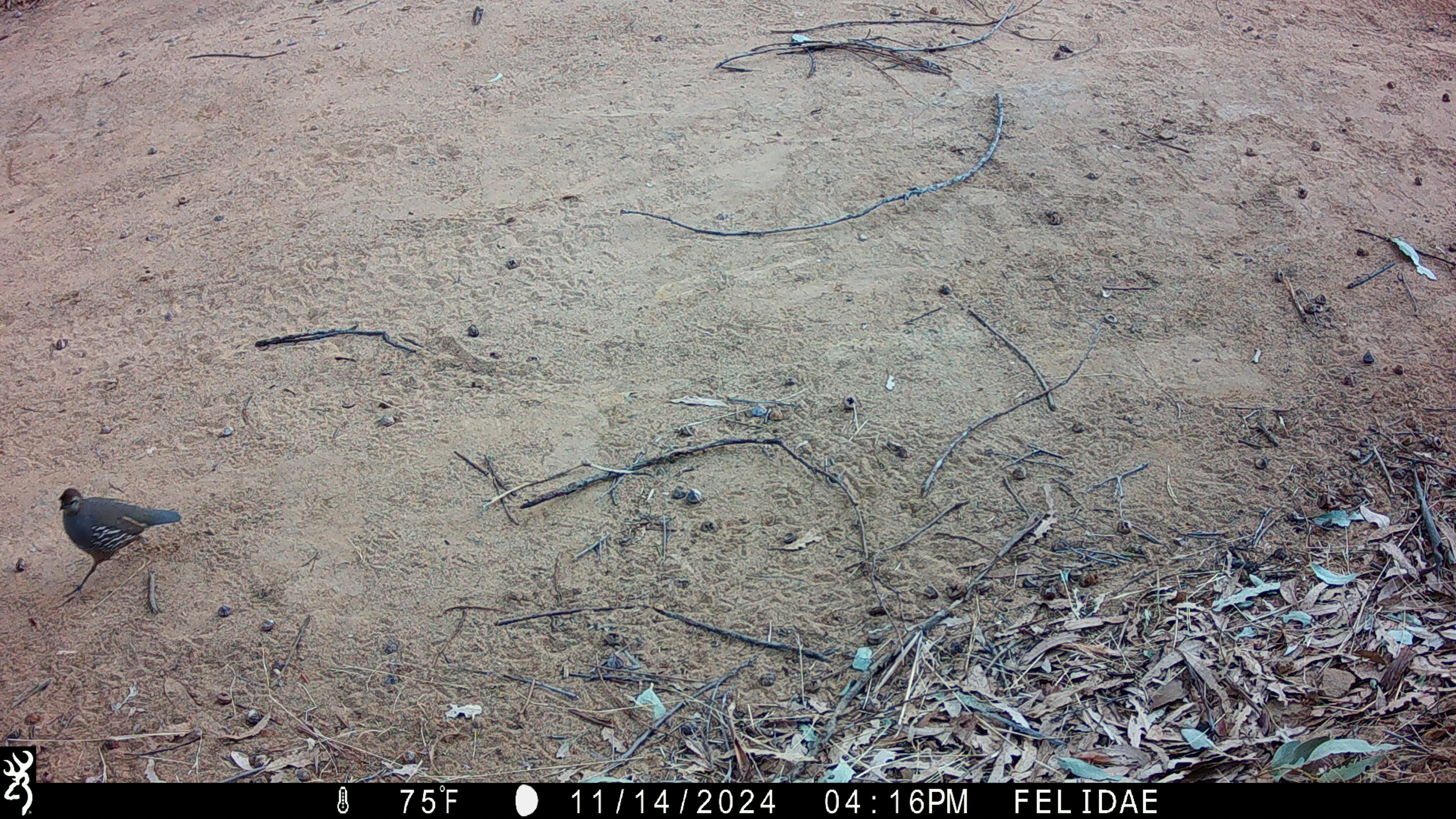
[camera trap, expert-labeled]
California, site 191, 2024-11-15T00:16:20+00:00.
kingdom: Animalia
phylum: Chordata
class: Aves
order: Galliformes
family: Odontophoridae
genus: Callipepla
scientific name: Callipepla californica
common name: california quail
California quail (Callipepla californica).